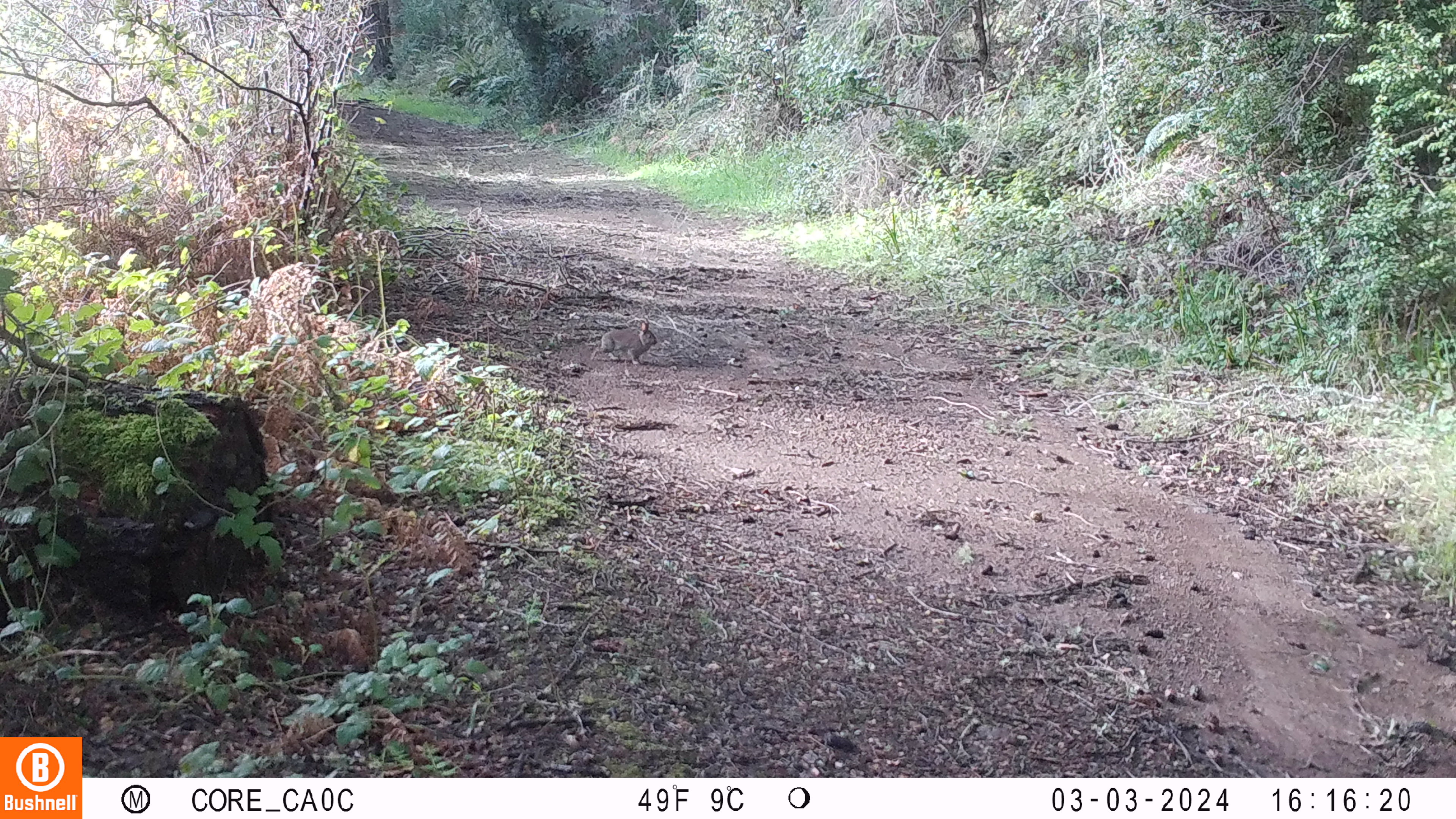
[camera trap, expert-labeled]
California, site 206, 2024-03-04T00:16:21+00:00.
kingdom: Animalia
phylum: Chordata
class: Mammalia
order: Lagomorpha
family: Leporidae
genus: Sylvilagus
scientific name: Sylvilagus bachmani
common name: brush rabbit